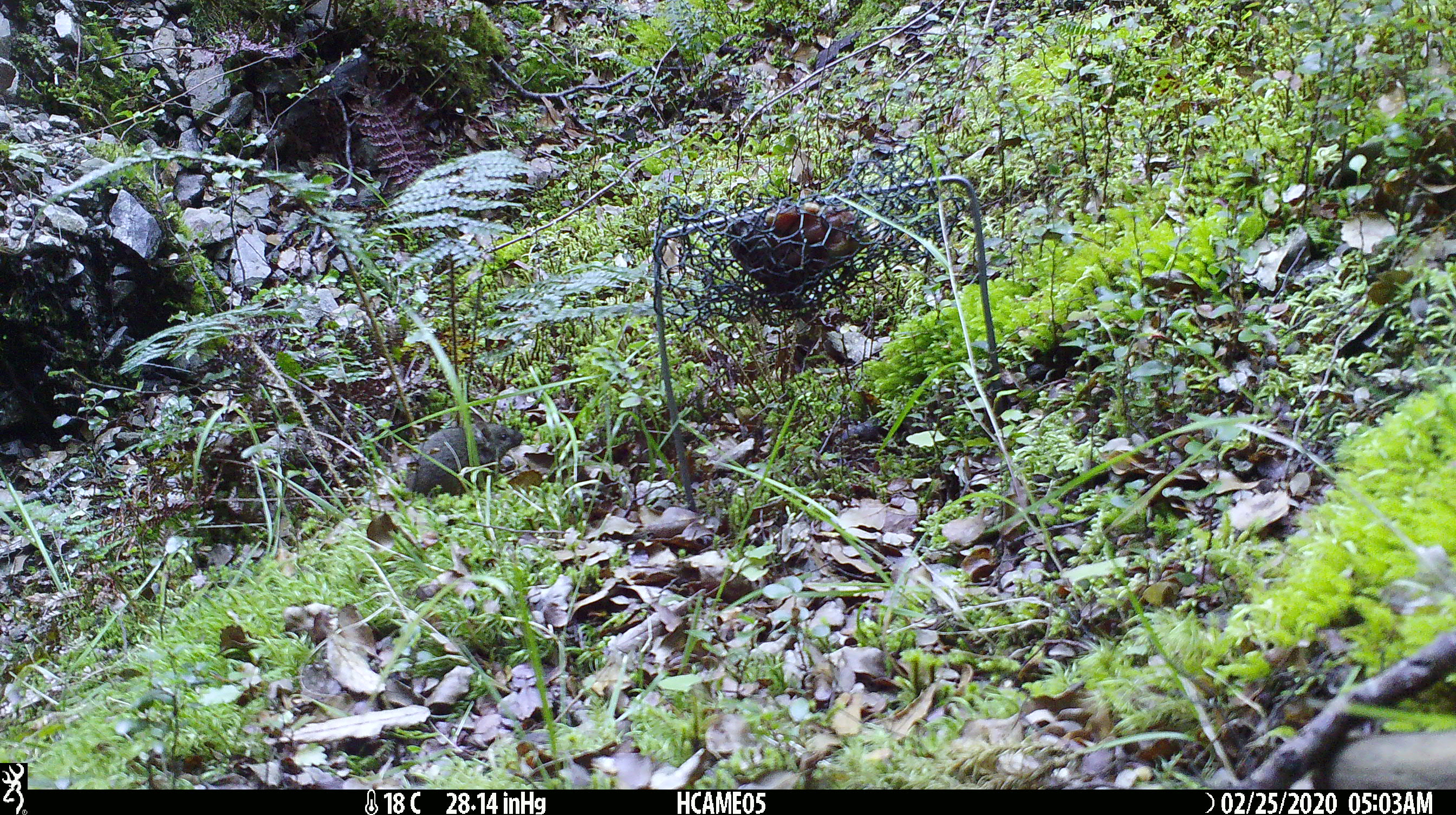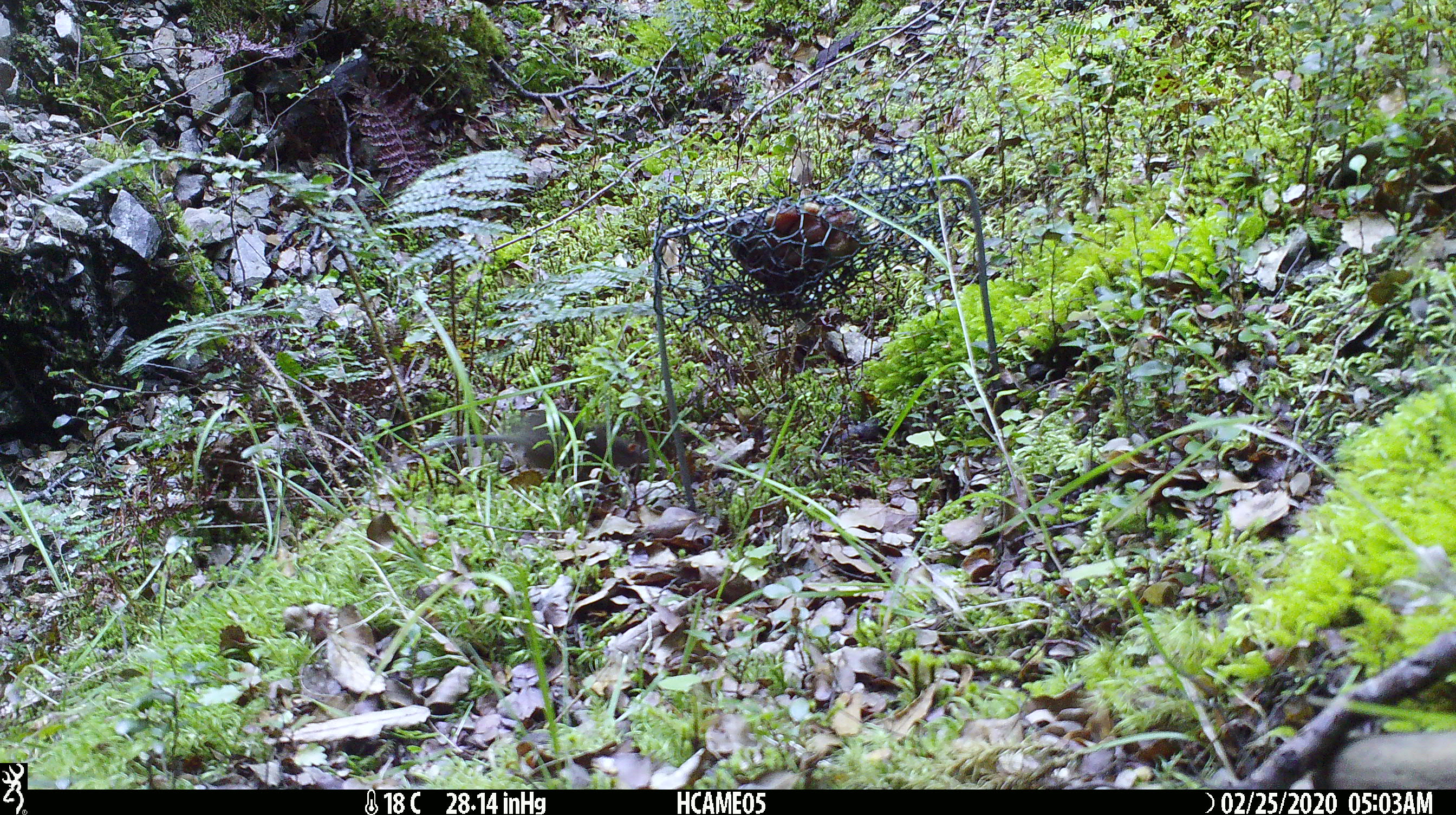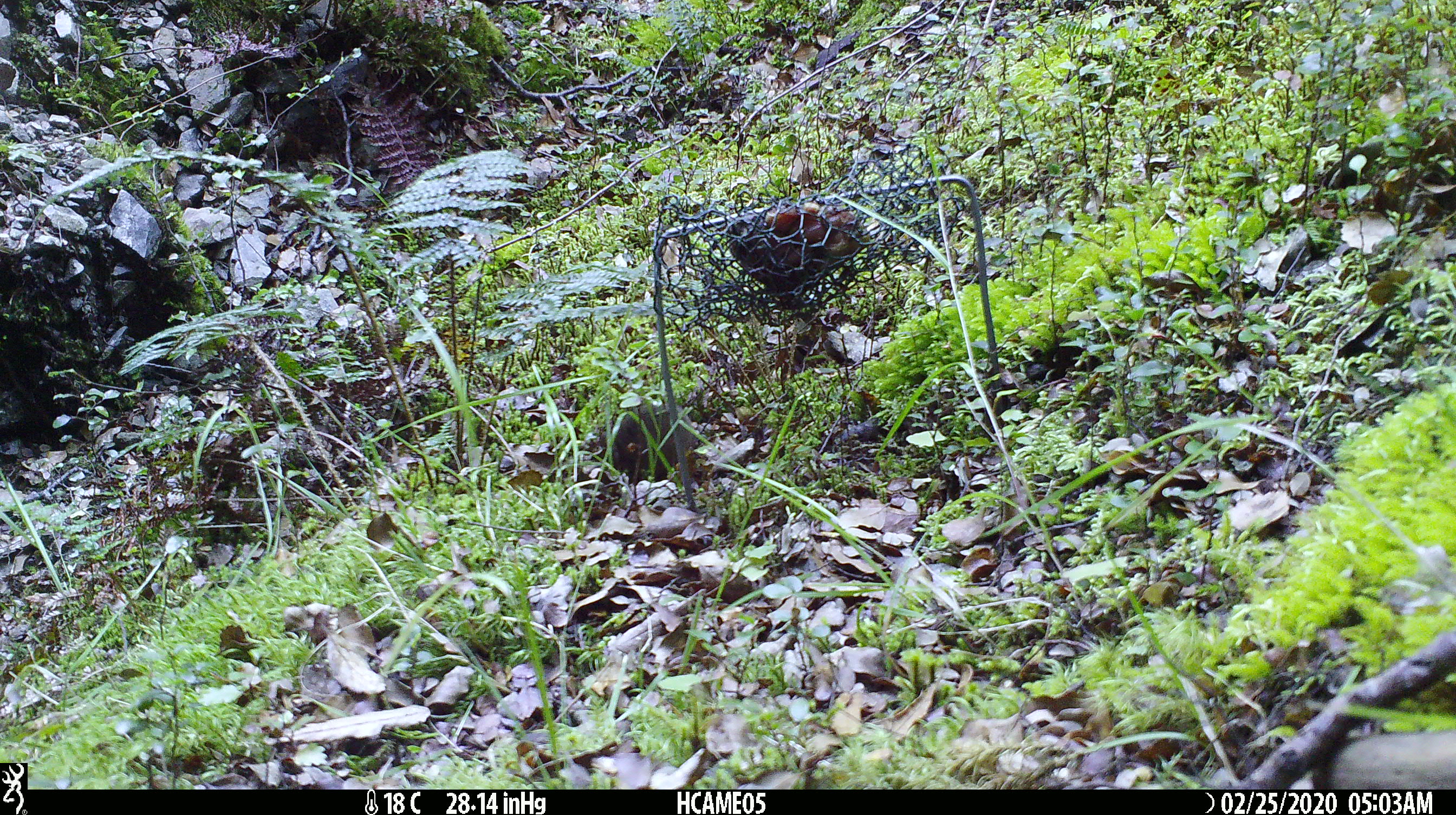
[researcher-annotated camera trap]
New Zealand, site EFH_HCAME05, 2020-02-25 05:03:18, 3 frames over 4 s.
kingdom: Animalia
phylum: Chordata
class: Mammalia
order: Rodentia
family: Muridae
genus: Mus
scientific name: Mus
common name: mouse